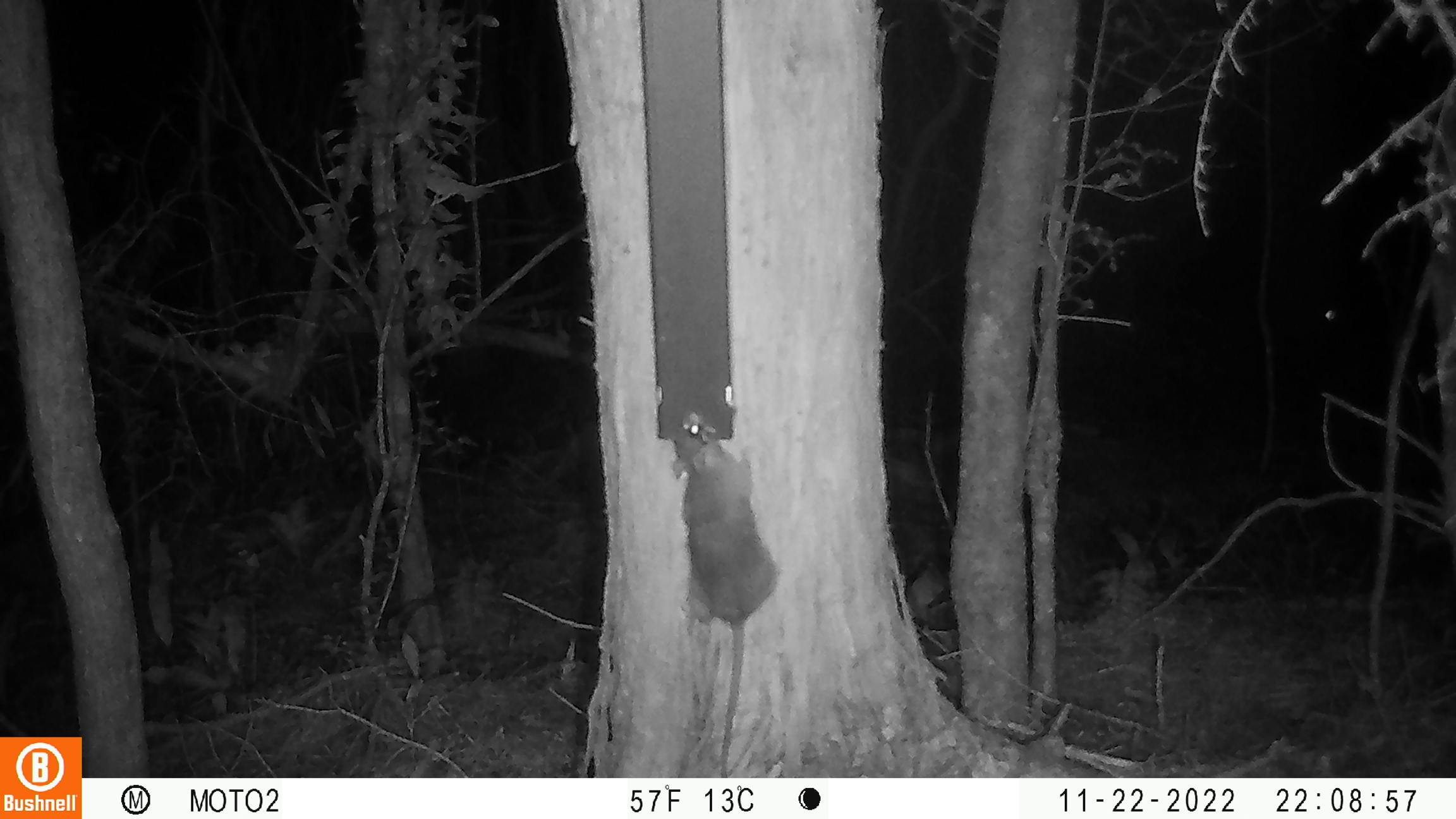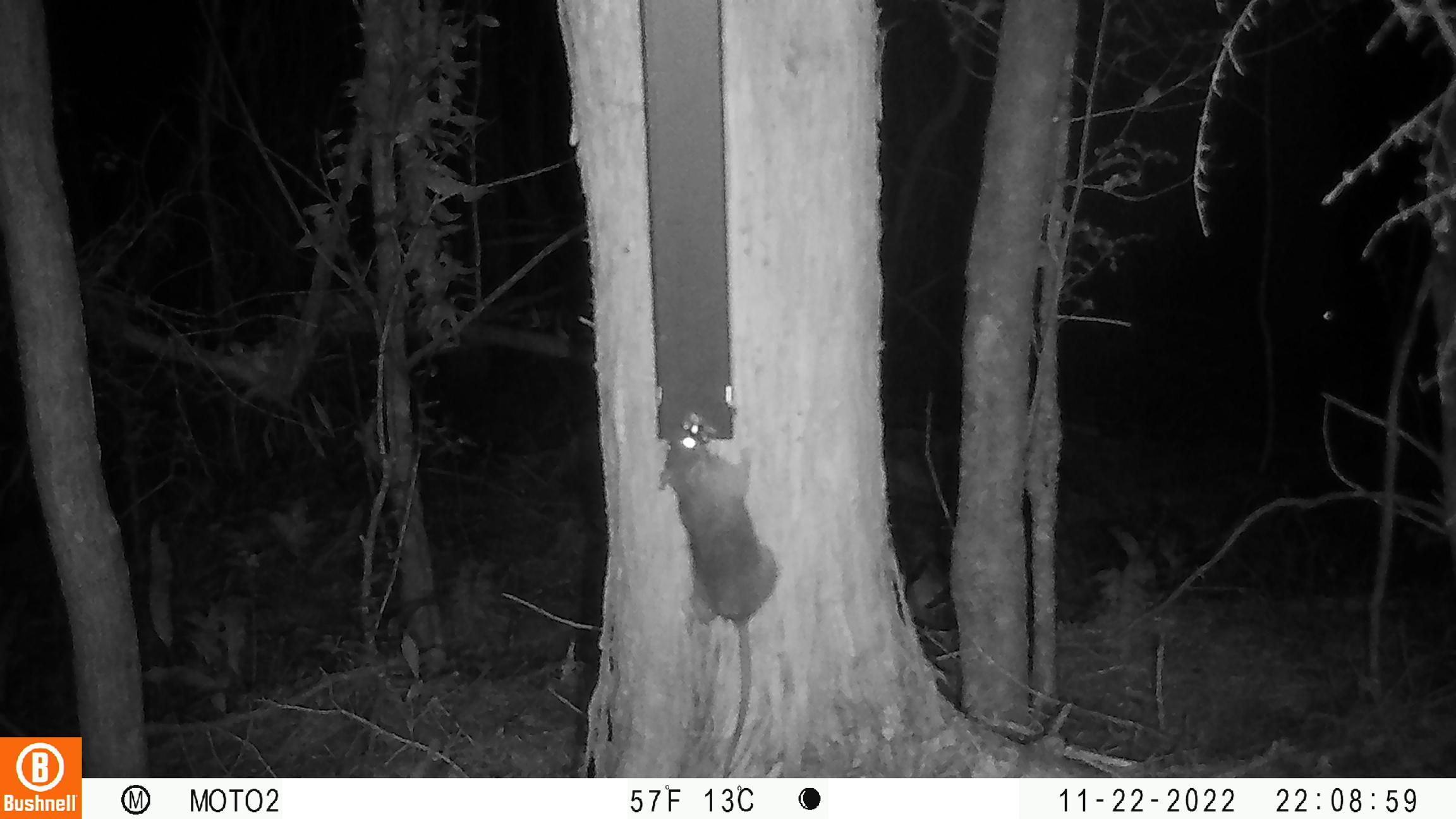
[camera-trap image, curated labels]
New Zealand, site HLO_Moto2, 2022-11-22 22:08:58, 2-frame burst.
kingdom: Animalia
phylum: Chordata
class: Mammalia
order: Rodentia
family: Muridae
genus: Rattus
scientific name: Rattus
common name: rat